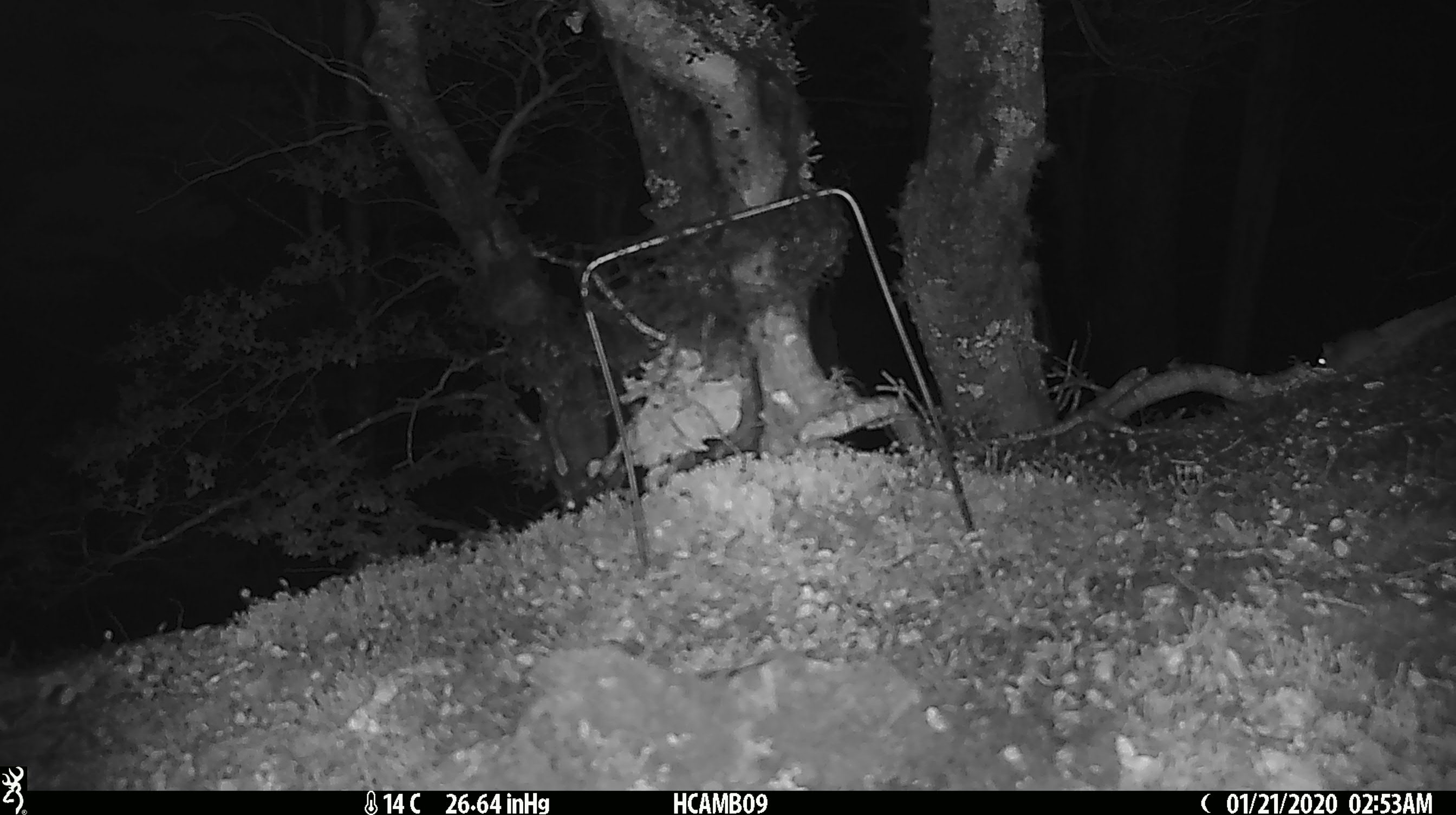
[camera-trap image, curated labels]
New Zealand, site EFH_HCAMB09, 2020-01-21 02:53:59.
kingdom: Animalia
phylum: Chordata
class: Mammalia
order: Rodentia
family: Muridae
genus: Mus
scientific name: Mus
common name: mouse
Mouse (Mus).